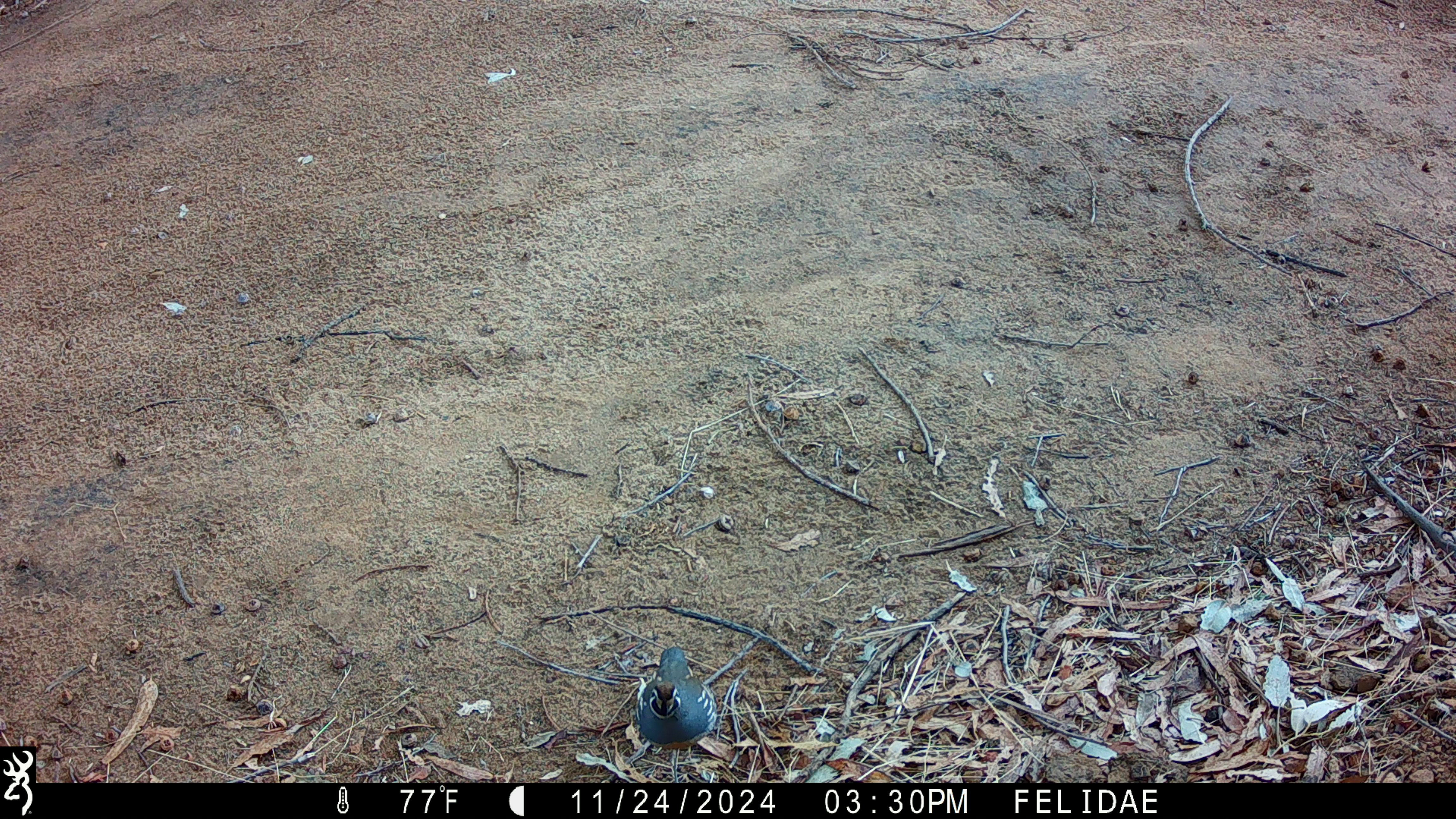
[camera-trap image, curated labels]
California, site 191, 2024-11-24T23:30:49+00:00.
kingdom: Animalia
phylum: Chordata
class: Aves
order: Galliformes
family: Odontophoridae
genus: Callipepla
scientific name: Callipepla californica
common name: california quail